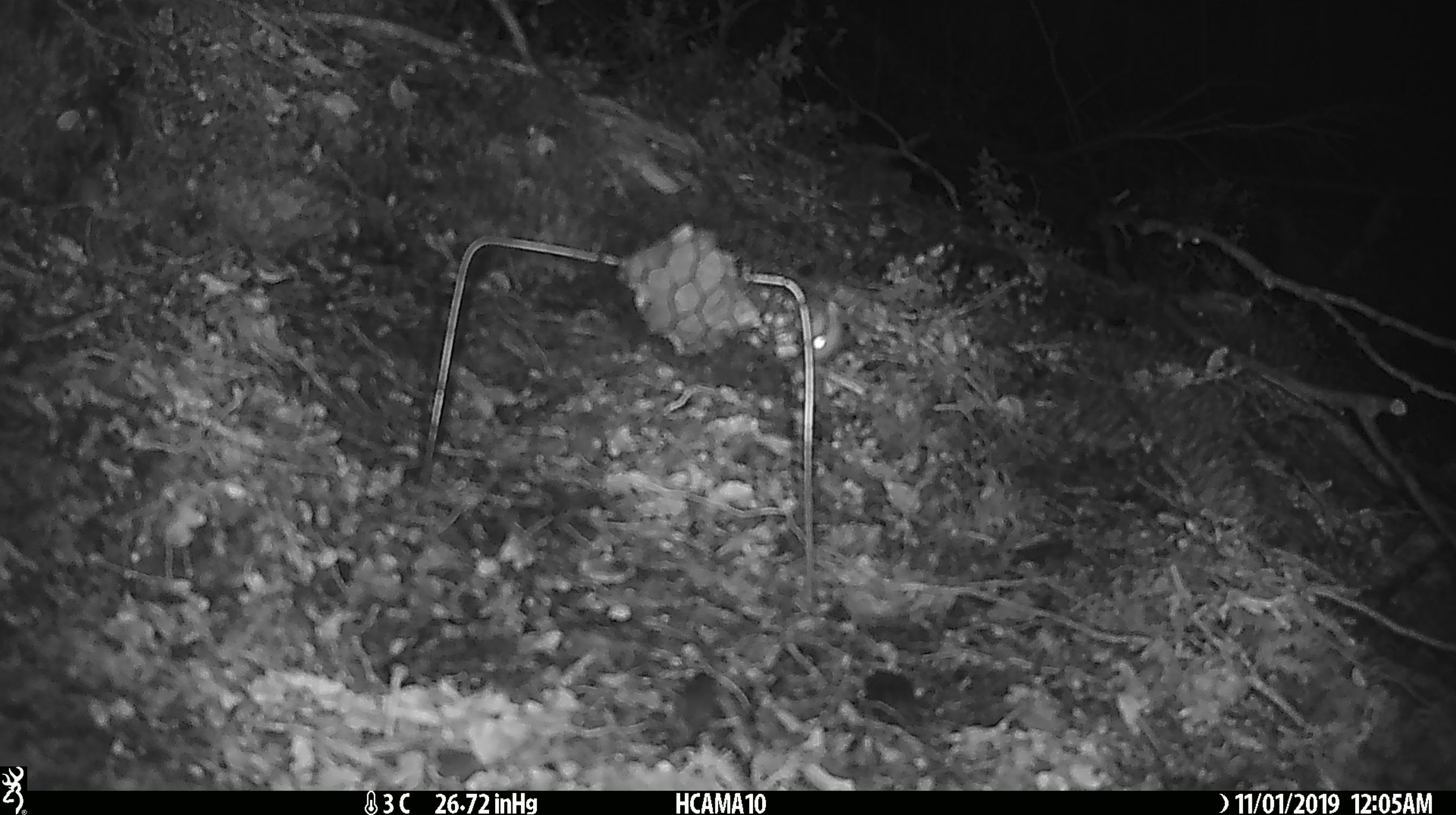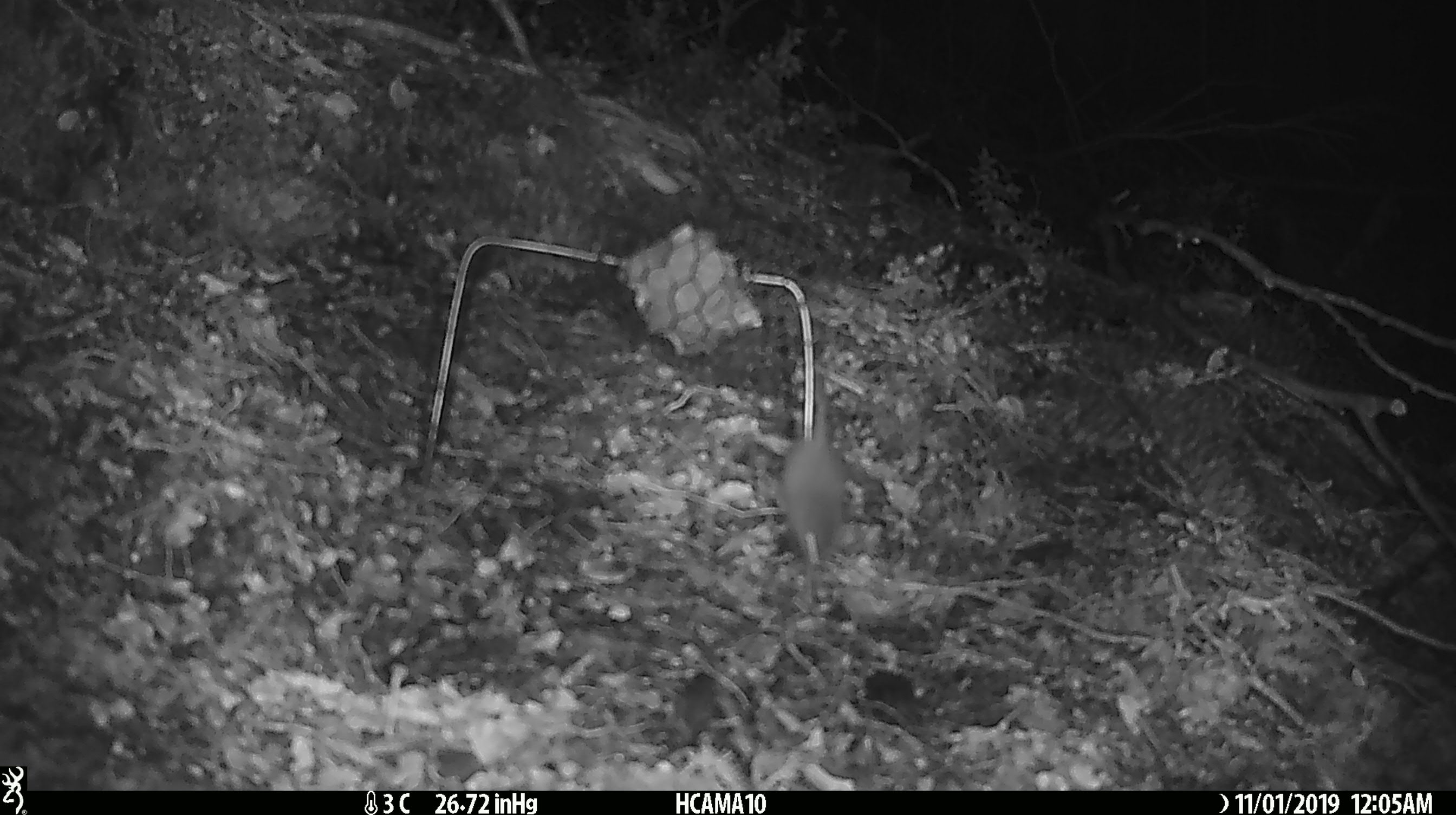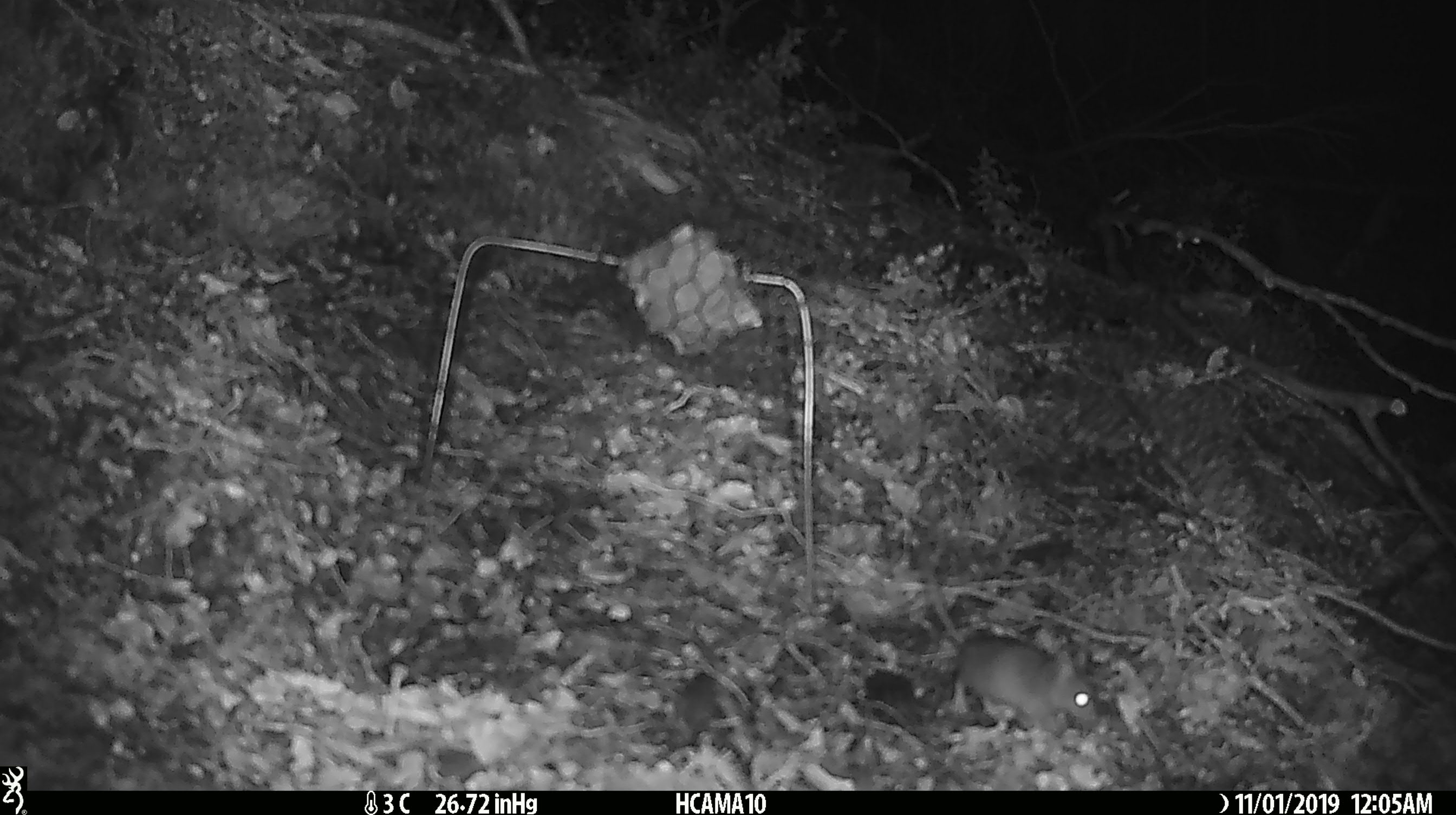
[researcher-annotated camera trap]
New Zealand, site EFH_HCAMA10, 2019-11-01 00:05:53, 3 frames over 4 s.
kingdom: Animalia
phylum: Chordata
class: Mammalia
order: Rodentia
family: Muridae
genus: Mus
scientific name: Mus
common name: mouse